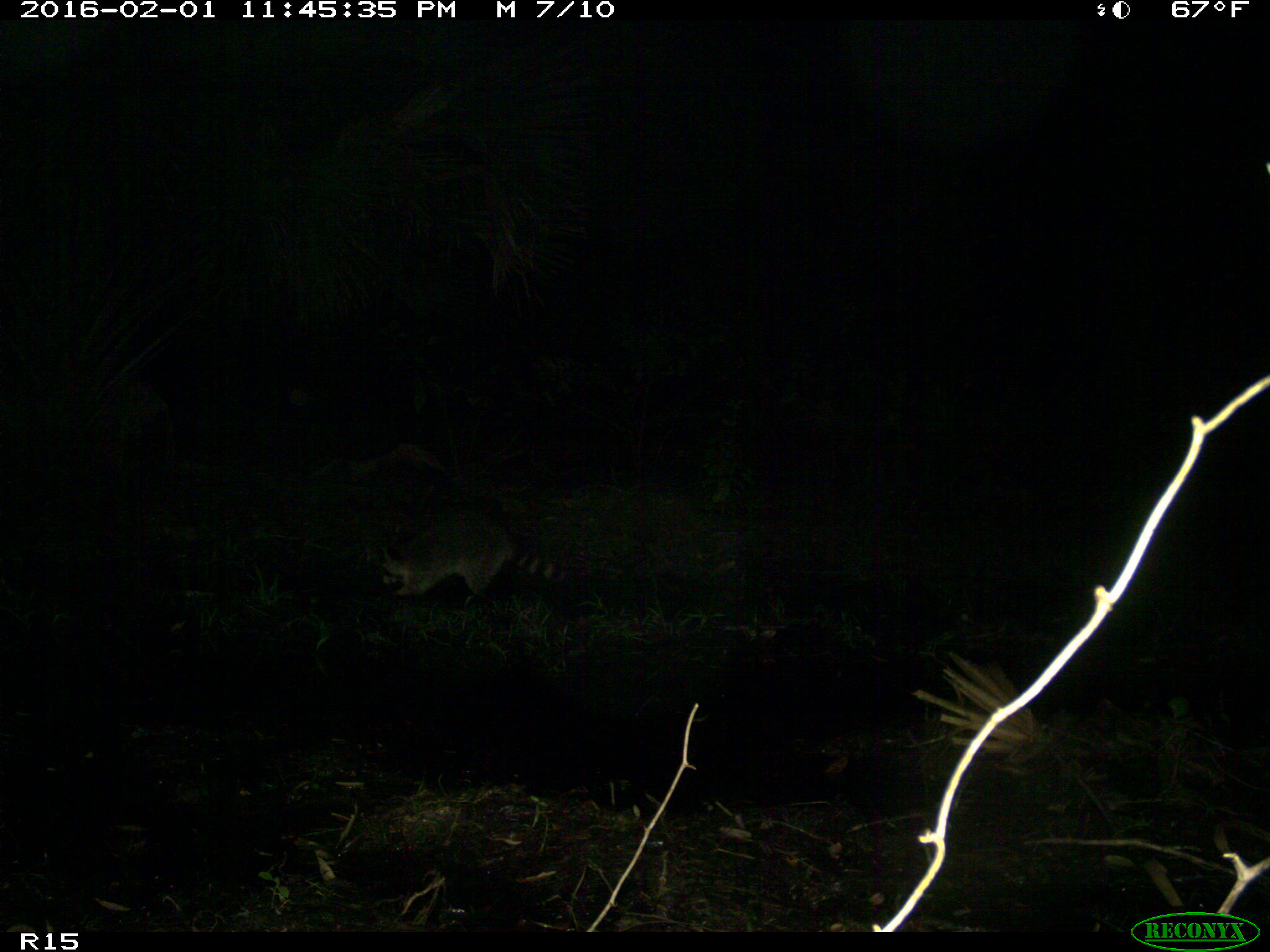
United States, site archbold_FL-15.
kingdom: Animalia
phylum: Chordata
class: Mammalia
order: Carnivora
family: Procyonidae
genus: Procyon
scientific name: Procyon lotor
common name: common raccoon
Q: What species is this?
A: Procyon lotor (common raccoon).